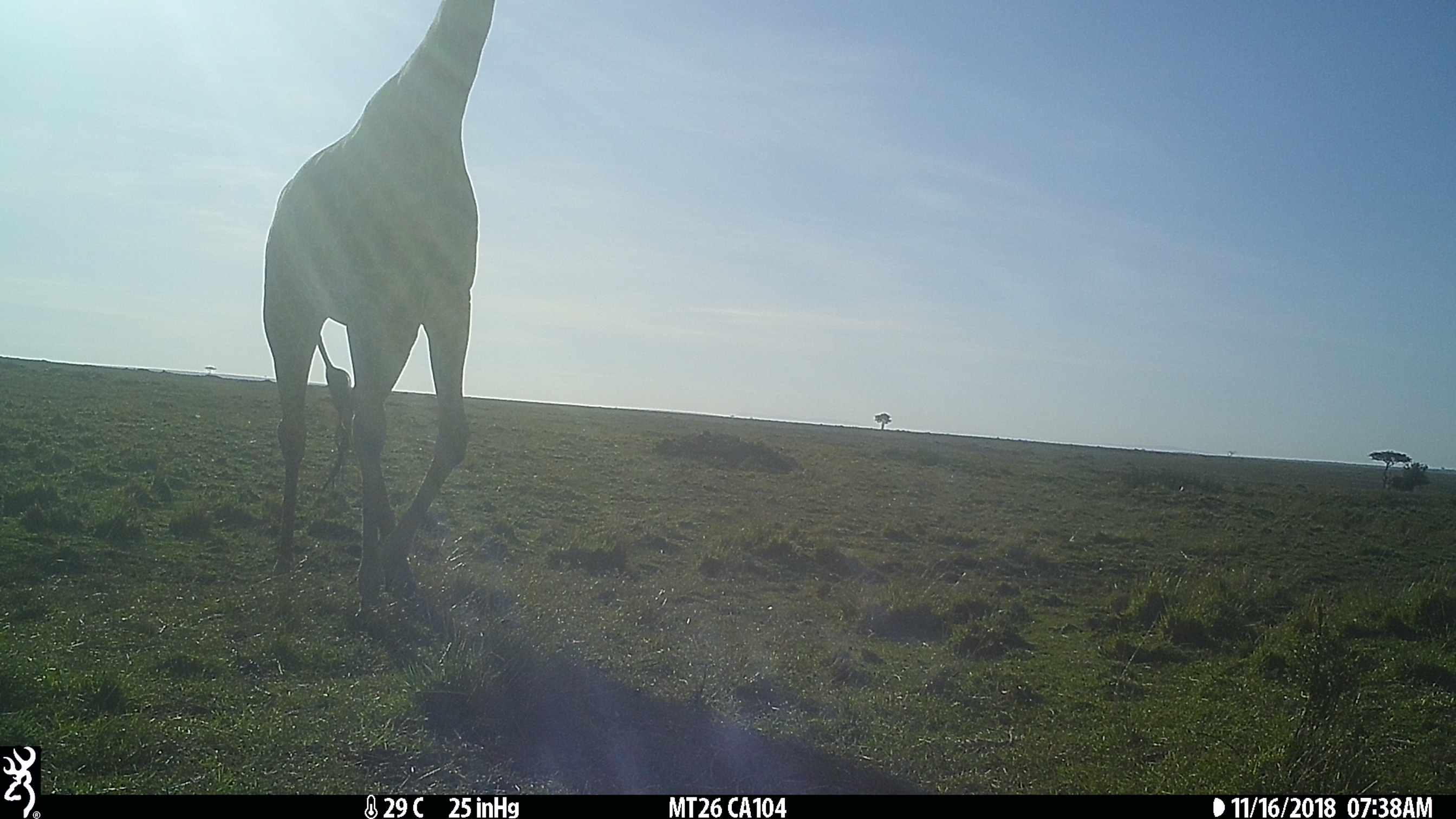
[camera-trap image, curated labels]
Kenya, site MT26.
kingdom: Animalia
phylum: Chordata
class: Mammalia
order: Artiodactyla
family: Giraffidae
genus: Giraffa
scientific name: Giraffa camelopardalis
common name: northern giraffe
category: giraffe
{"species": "giraffe (northern giraffe) (Giraffa camelopardalis)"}